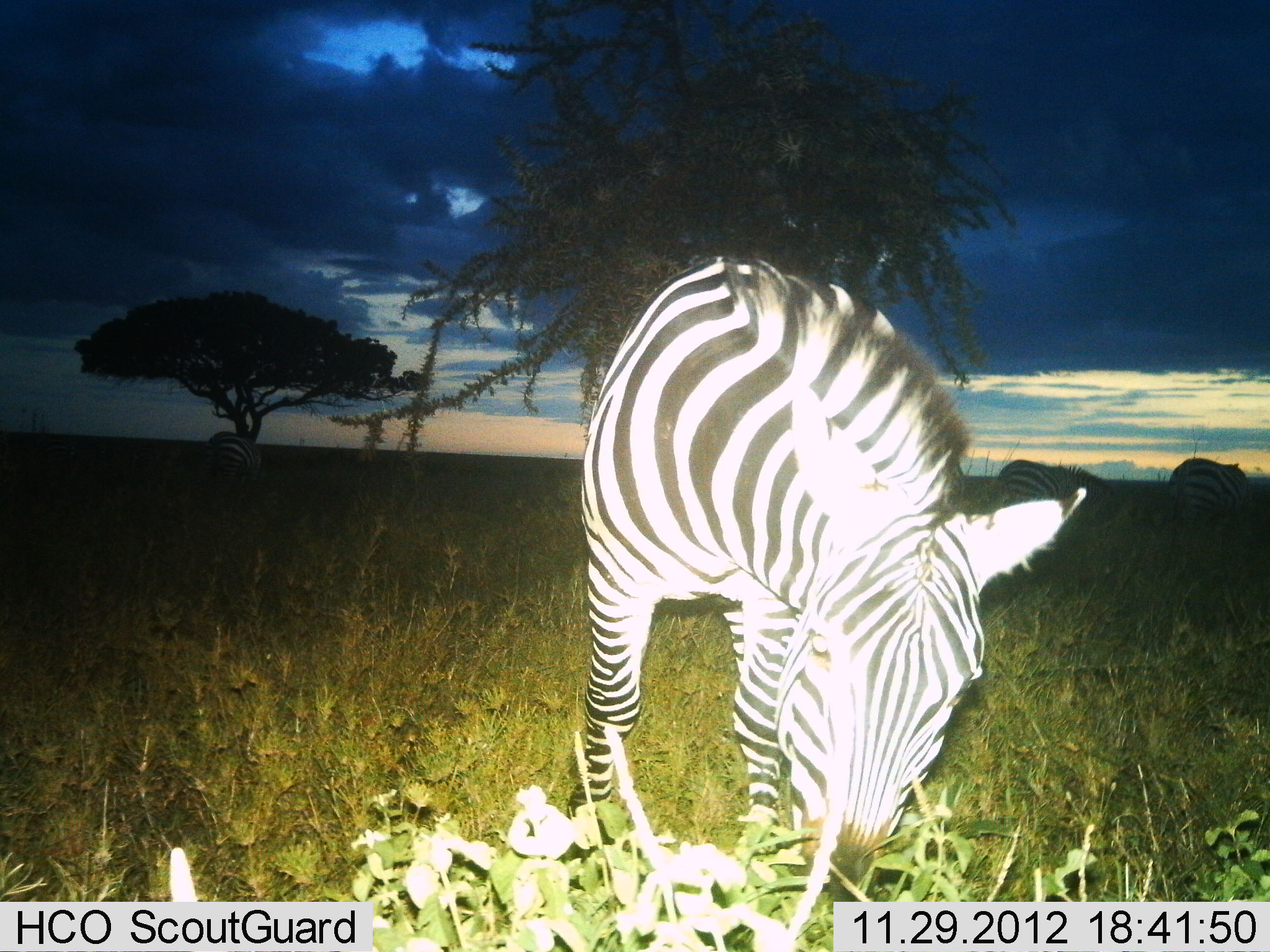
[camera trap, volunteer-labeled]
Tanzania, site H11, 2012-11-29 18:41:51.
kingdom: Animalia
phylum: Chordata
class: Mammalia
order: Perissodactyla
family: Equidae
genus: Equus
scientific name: Equus quagga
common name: plains zebra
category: zebra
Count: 3.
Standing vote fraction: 30%.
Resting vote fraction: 0%.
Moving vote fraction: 0%.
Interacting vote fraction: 0%.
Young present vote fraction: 0%.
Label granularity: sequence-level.